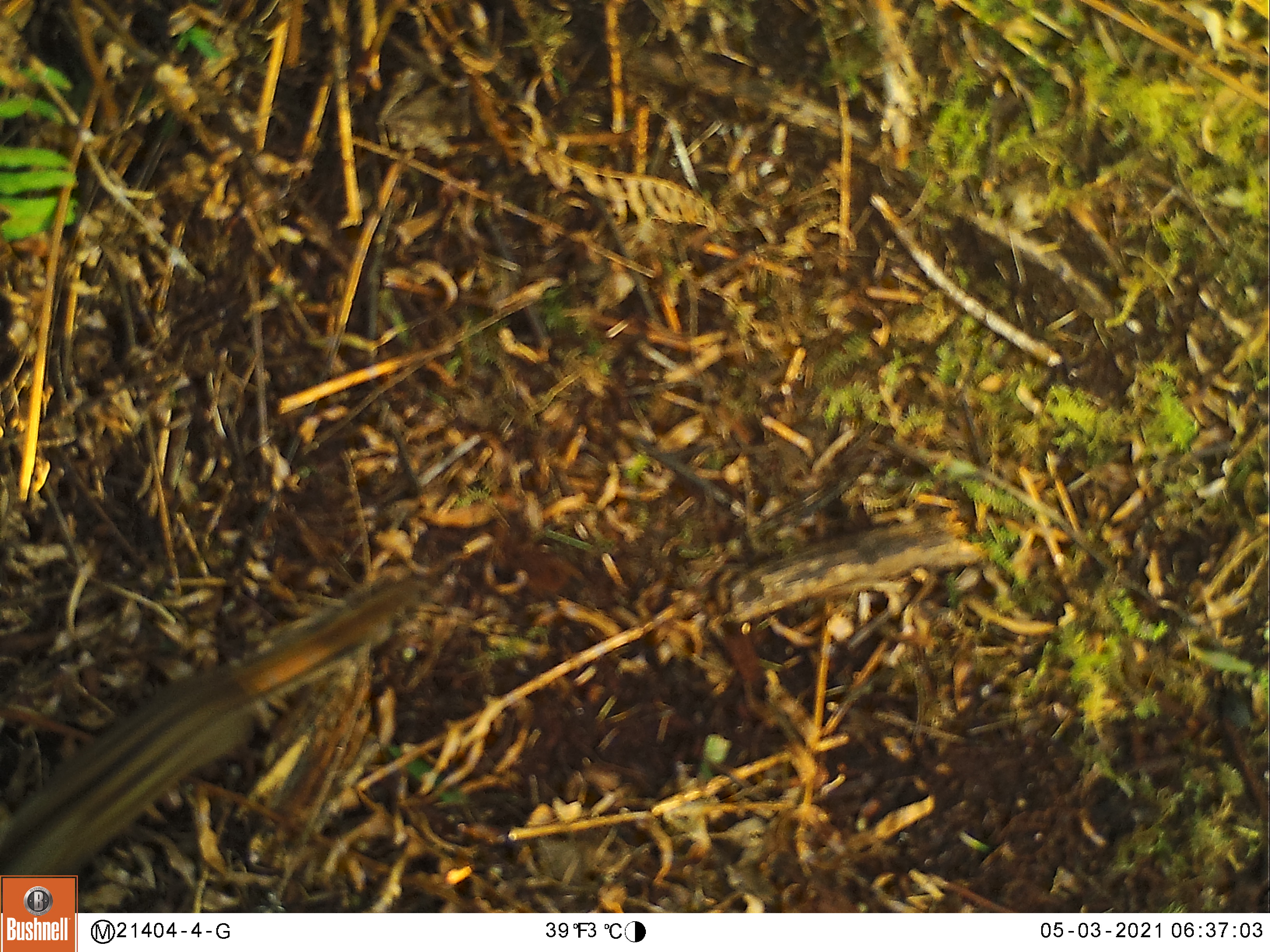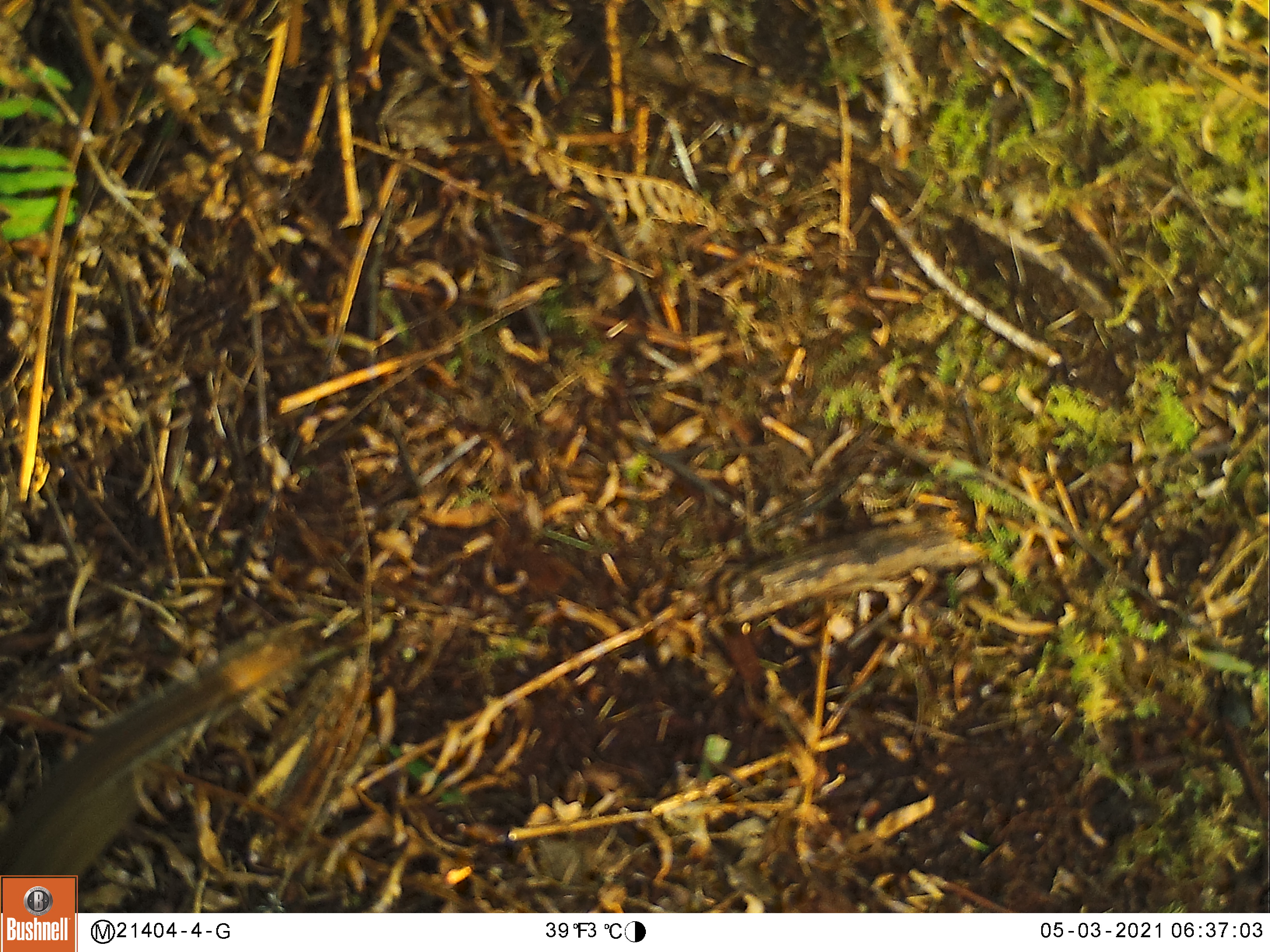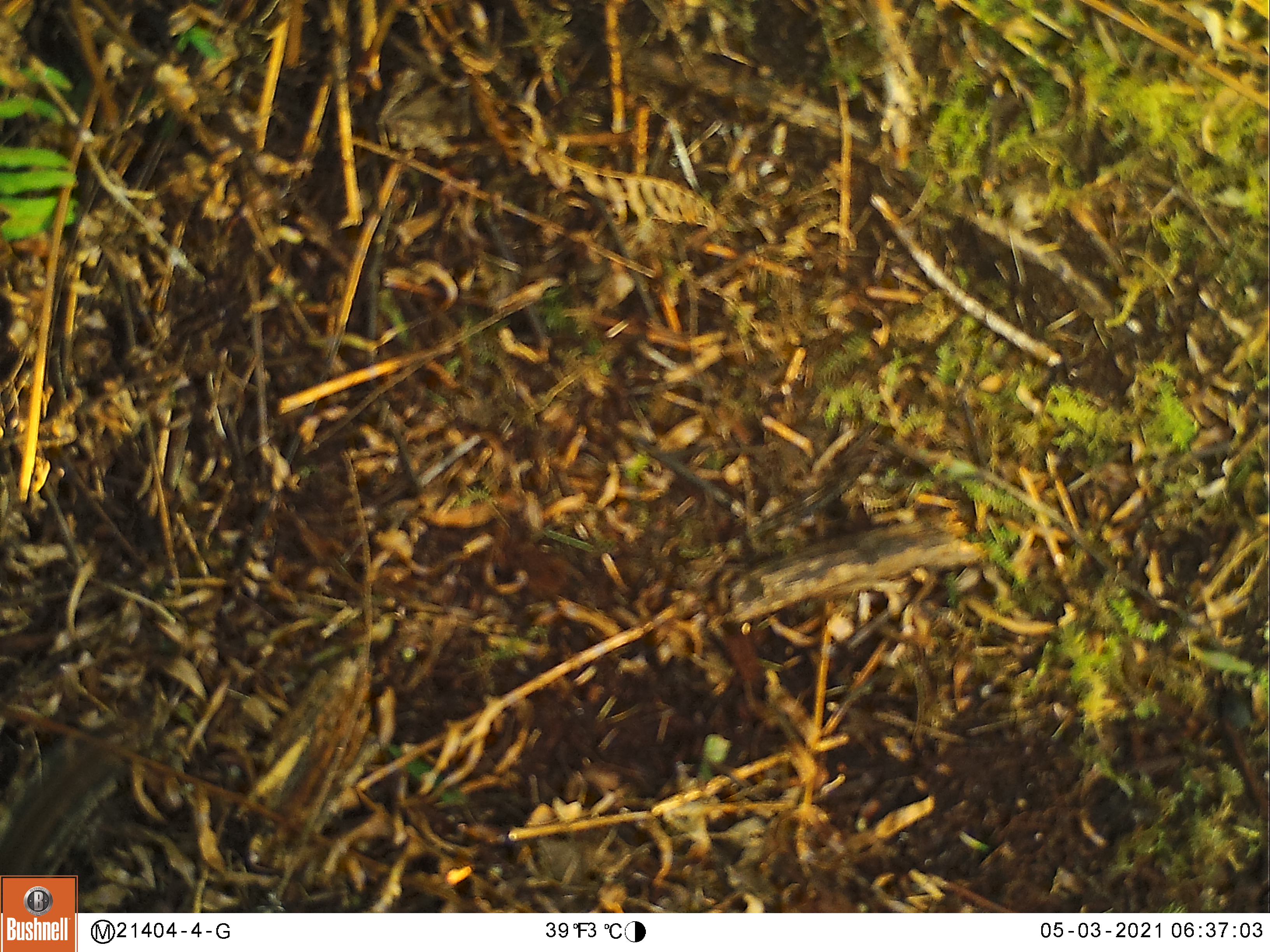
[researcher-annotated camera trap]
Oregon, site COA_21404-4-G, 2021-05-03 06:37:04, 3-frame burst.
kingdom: Animalia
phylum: Chordata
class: Mammalia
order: Rodentia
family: Sciuridae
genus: Neotamias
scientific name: Neotamias townsendii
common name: townsend's chipmunk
Townsend's chipmunk (Neotamias townsendii).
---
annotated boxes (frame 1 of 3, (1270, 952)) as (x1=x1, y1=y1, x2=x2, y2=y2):
townsend's chipmunk: (x1=0, y1=583, x2=414, y2=870)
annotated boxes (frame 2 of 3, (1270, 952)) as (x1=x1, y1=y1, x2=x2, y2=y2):
townsend's chipmunk: (x1=0, y1=639, x2=301, y2=868)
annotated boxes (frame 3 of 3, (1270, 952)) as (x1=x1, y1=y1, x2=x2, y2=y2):
townsend's chipmunk: (x1=0, y1=728, x2=139, y2=873)